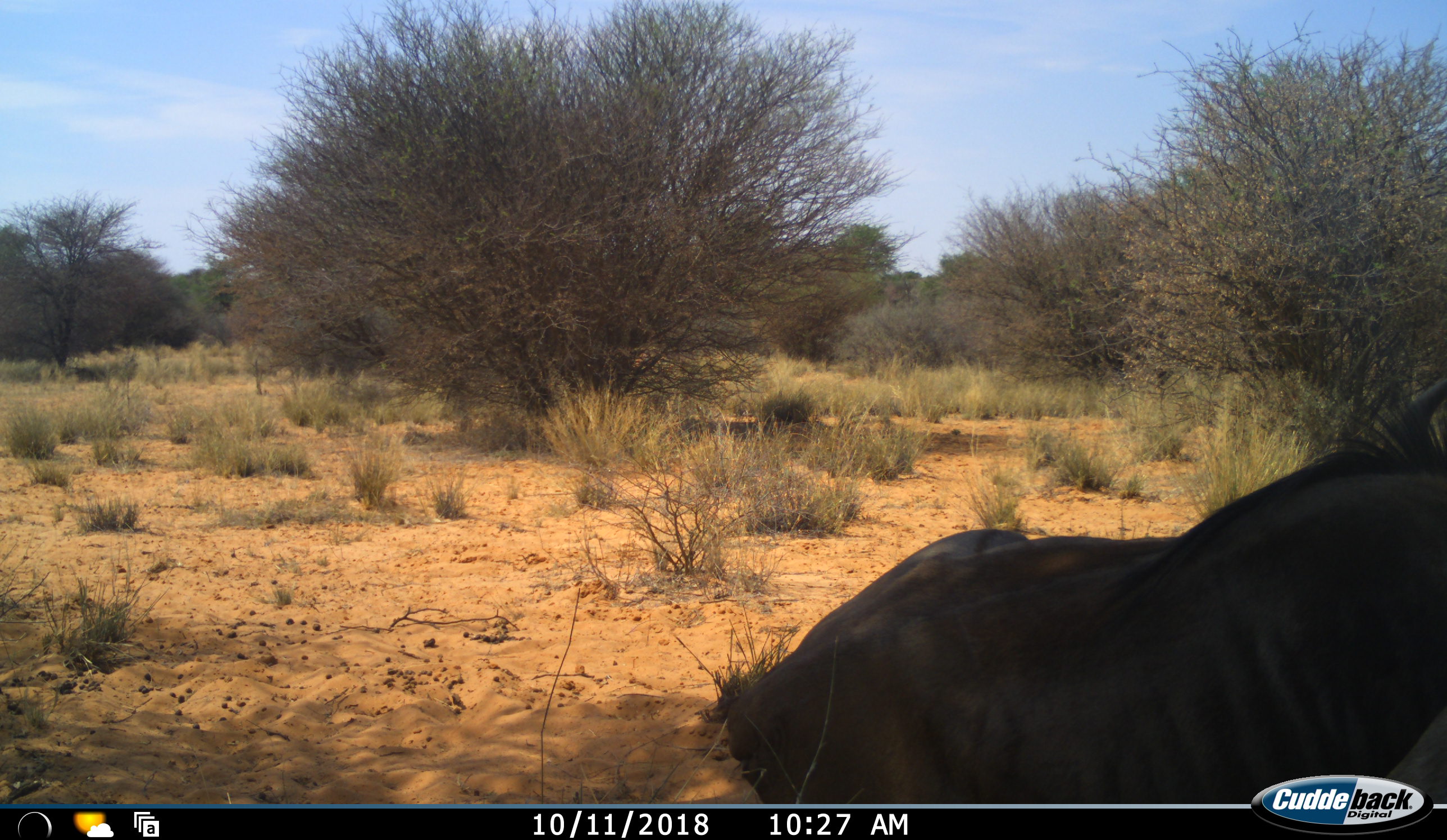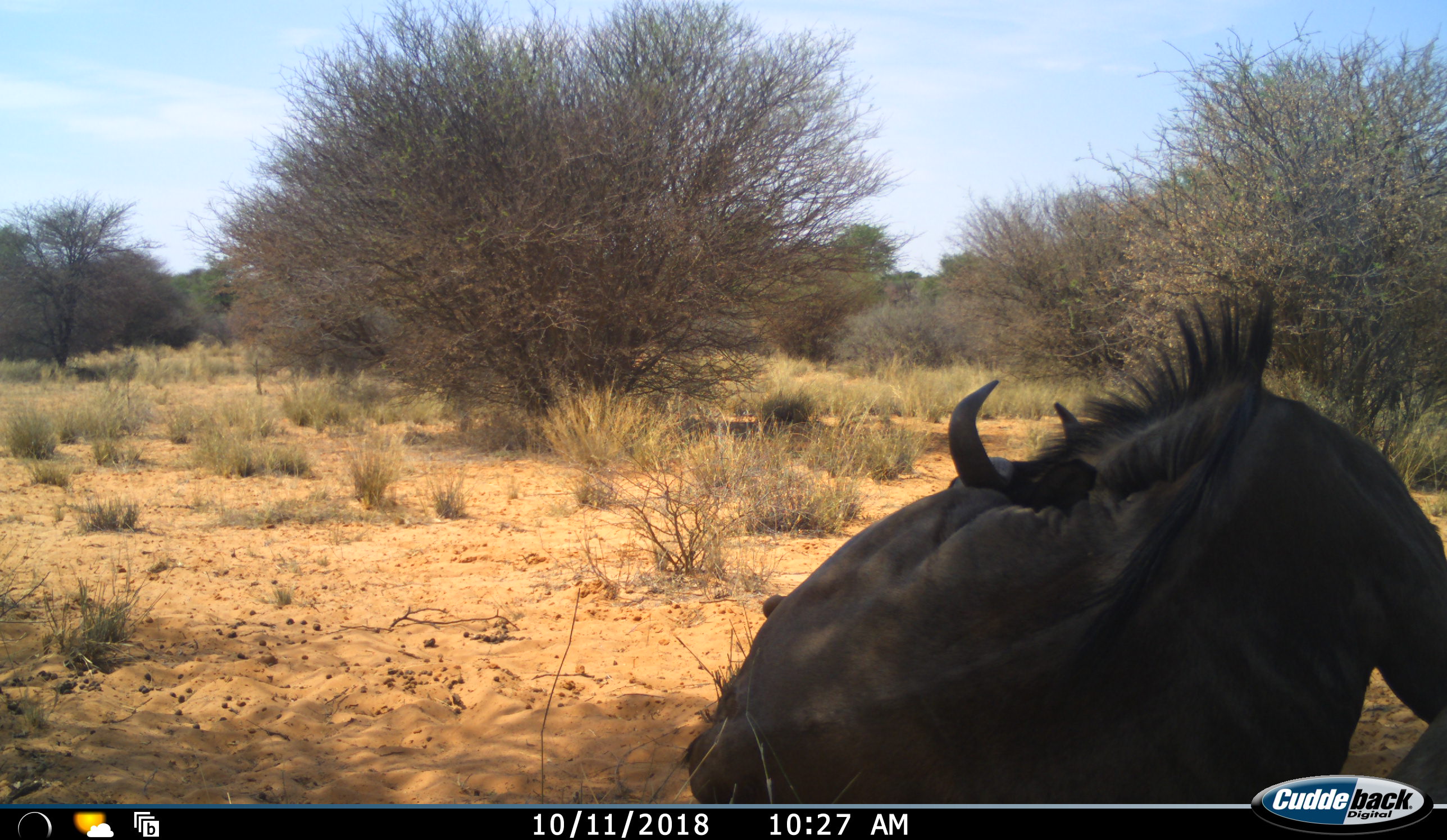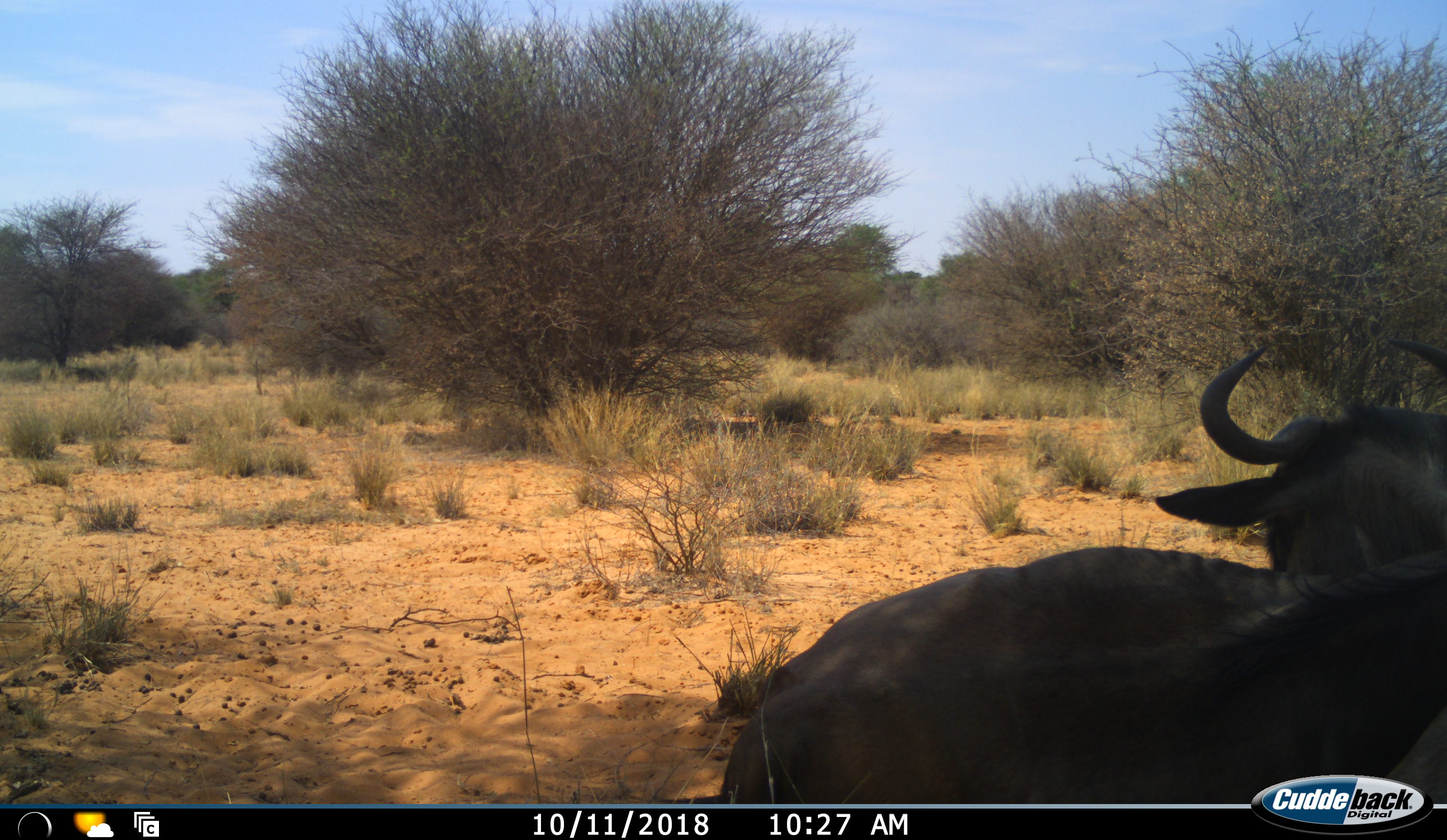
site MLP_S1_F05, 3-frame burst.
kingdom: Animalia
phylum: Chordata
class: Mammalia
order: Artiodactyla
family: Bovidae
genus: Connochaetes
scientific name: Connochaetes taurinus taurinus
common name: blue wildebeest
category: wildebeestblue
Wildebeestblue (blue wildebeest) (Connochaetes taurinus taurinus), count 1. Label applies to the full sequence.